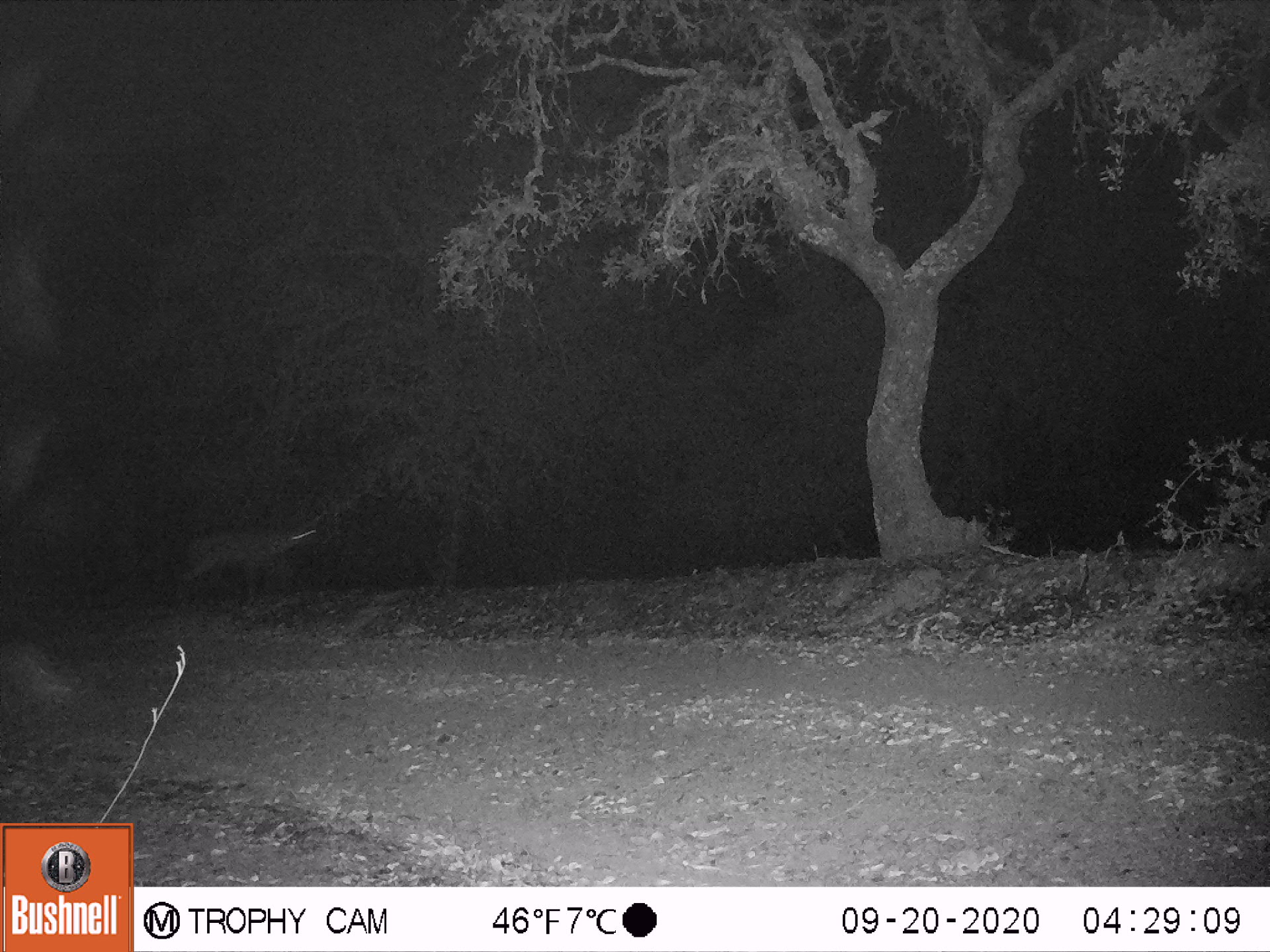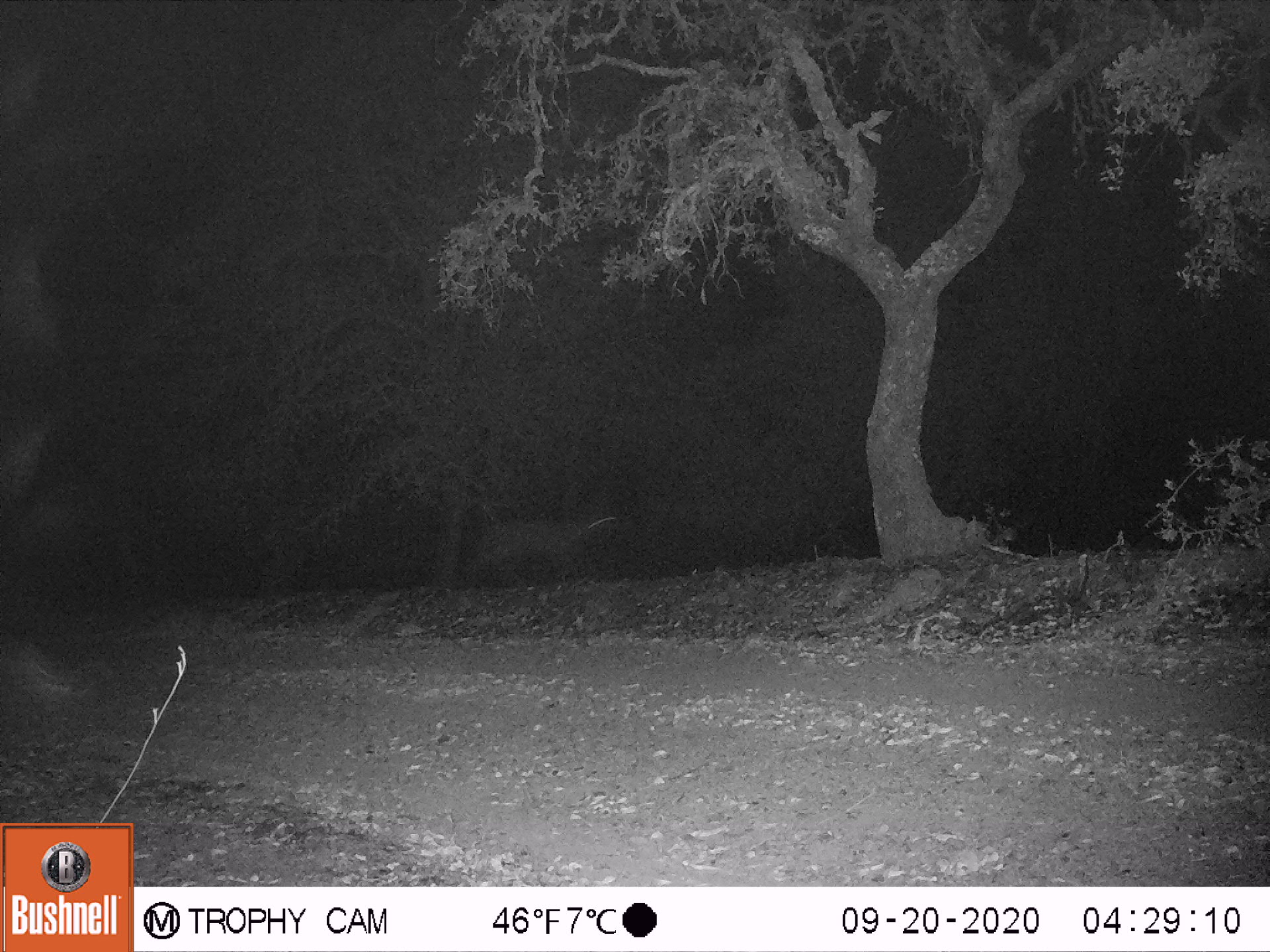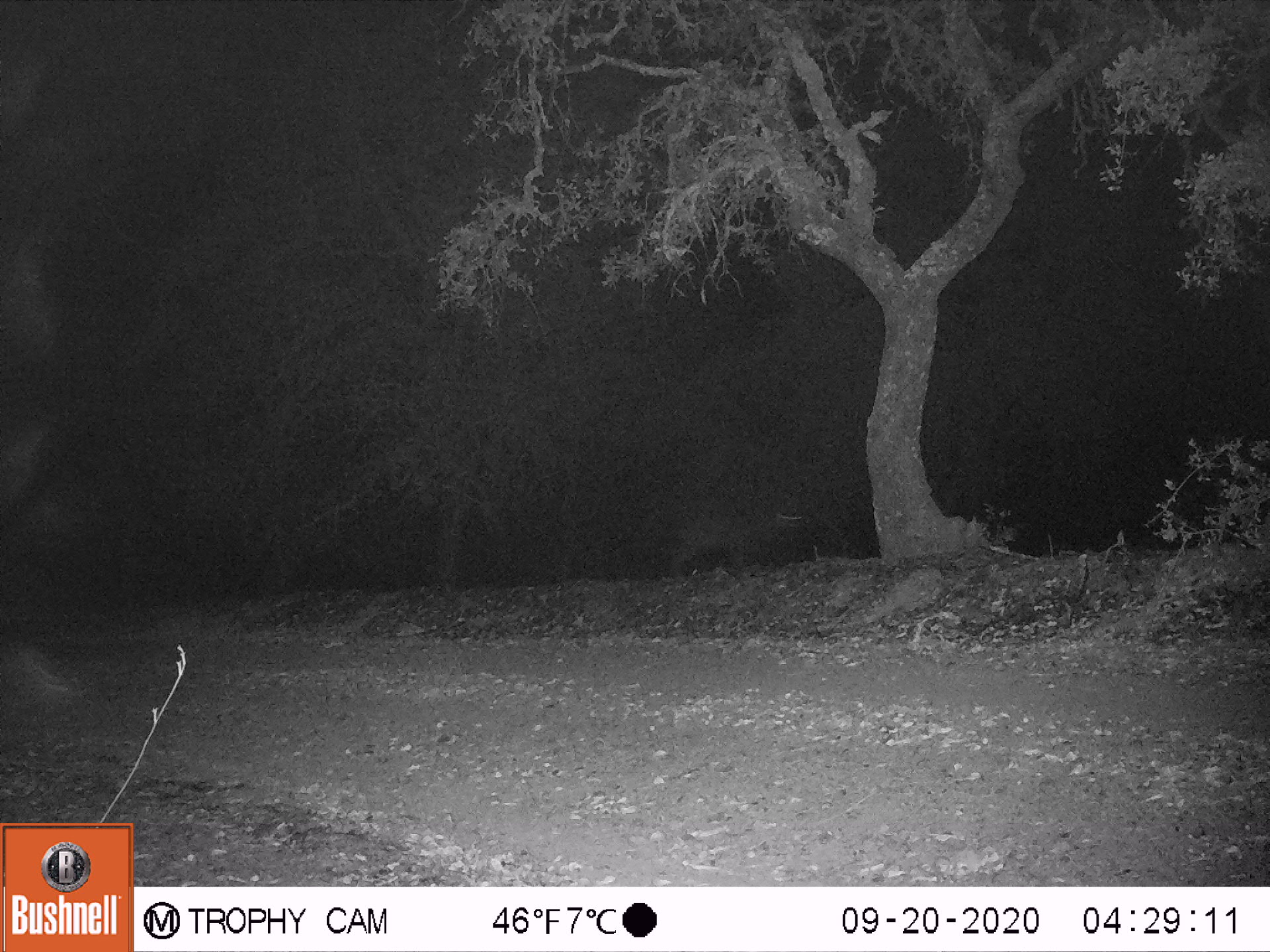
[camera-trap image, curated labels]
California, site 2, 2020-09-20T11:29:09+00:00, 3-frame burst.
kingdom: Animalia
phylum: Chordata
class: Mammalia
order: Carnivora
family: Canidae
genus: Urocyon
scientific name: Urocyon cinereoargenteus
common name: gray fox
Gray fox (Urocyon cinereoargenteus).